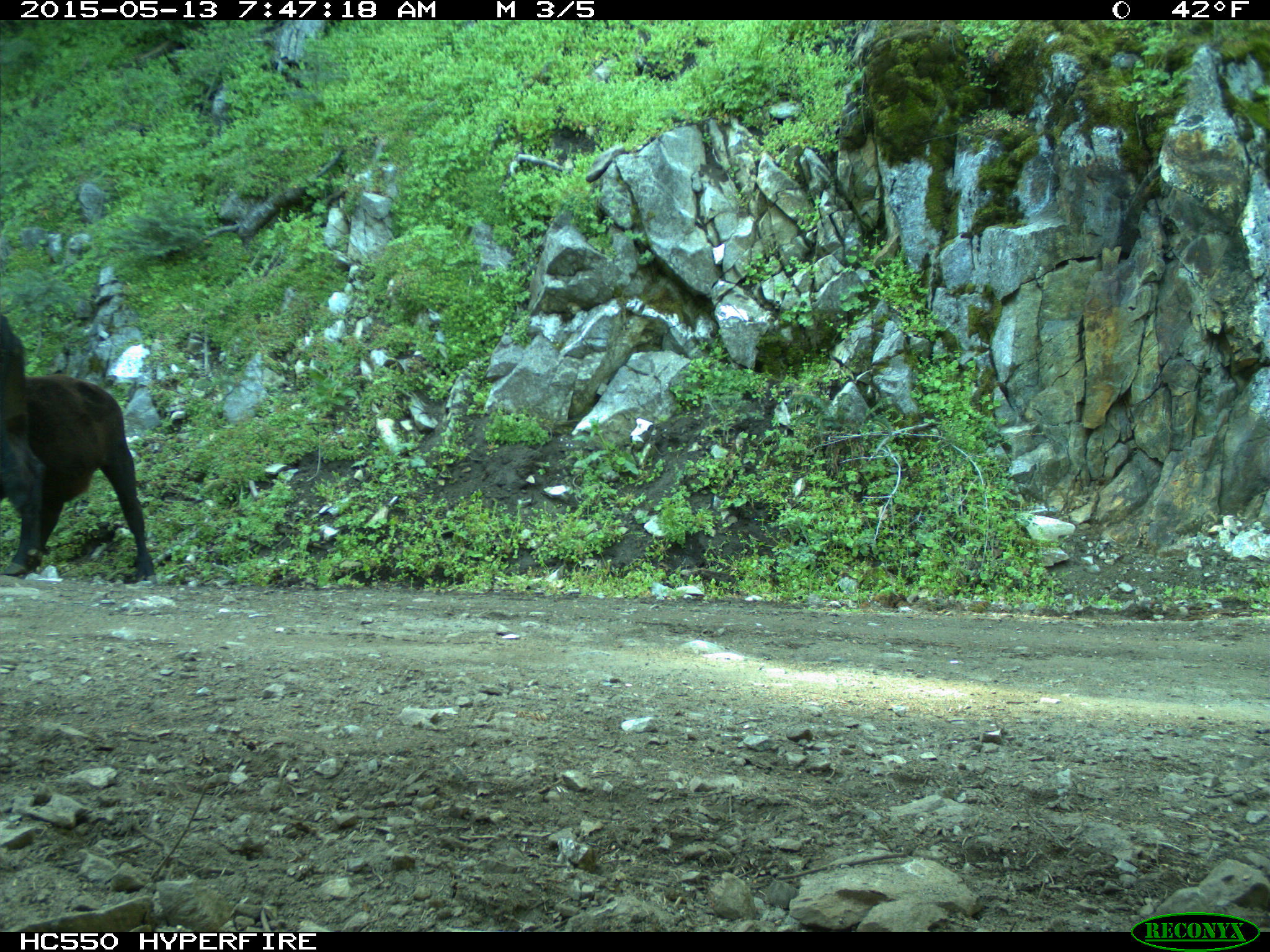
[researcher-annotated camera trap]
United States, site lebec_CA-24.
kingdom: Animalia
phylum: Chordata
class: Mammalia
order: Artiodactyla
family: Bovidae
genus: Bos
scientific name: Bos taurus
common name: domestic cow